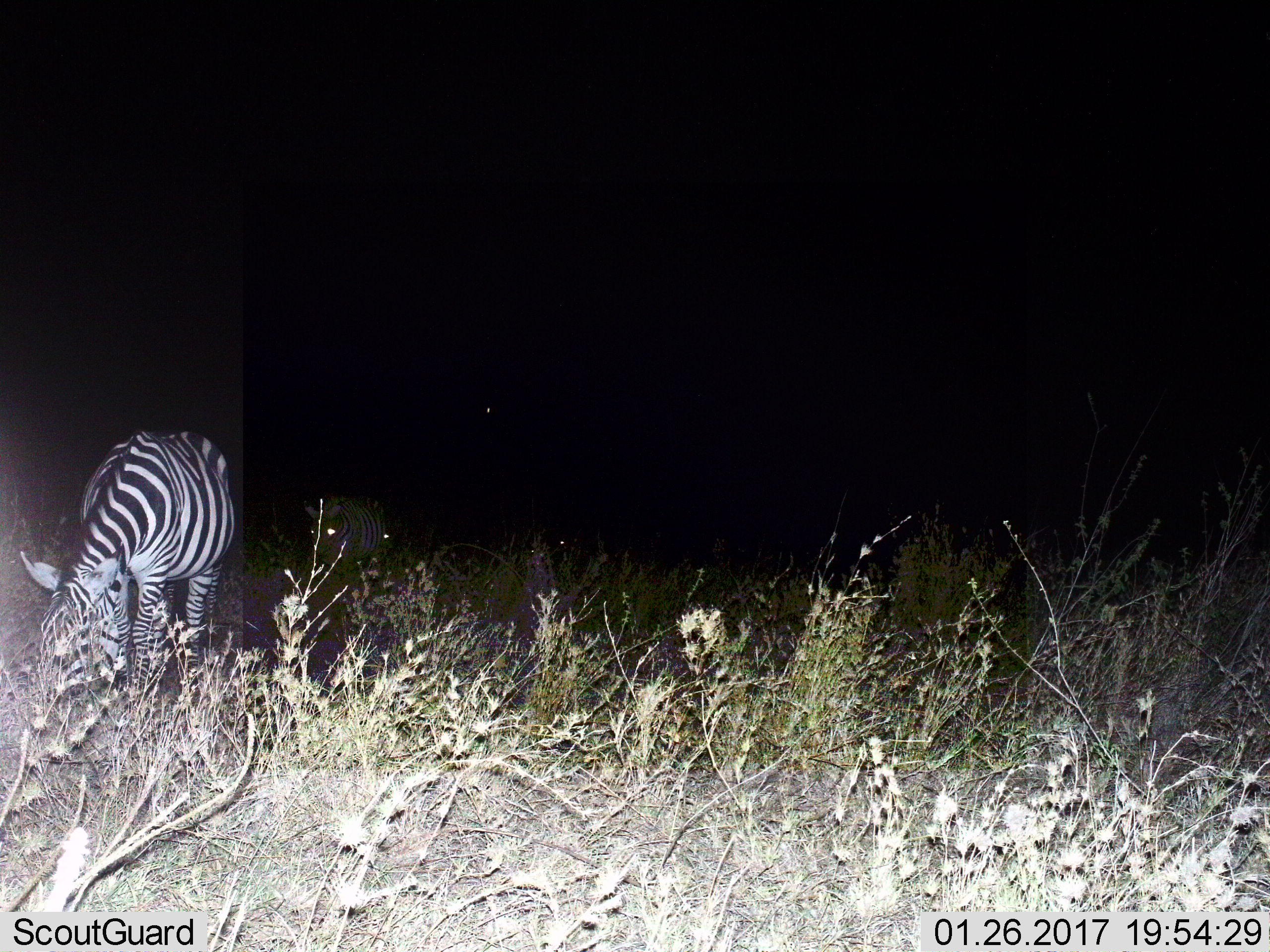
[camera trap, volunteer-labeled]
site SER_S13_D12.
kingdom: Animalia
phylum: Chordata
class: Mammalia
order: Perissodactyla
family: Equidae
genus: Equus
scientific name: Equus quagga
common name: plains zebra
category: zebraplains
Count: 2.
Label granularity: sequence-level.